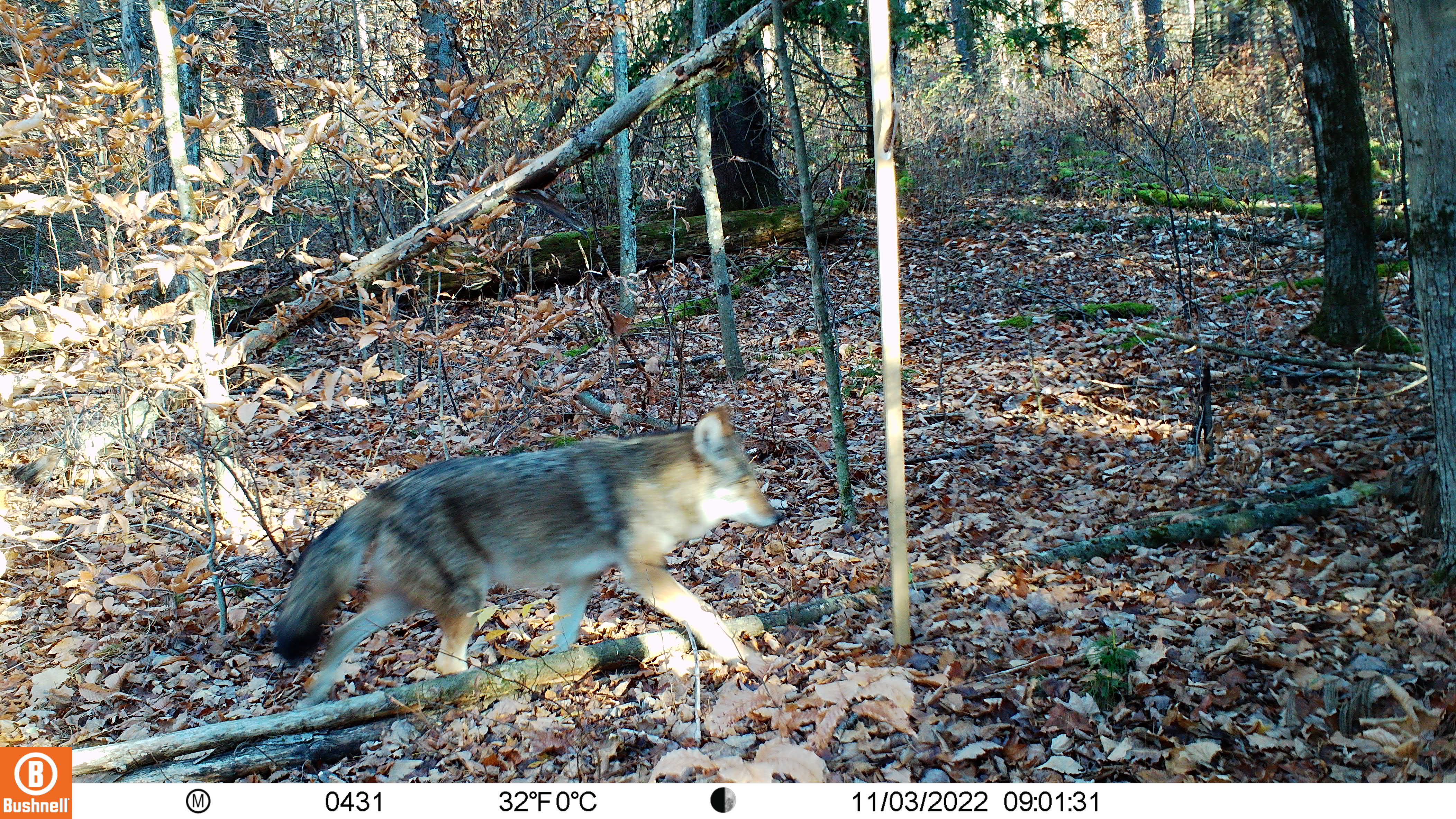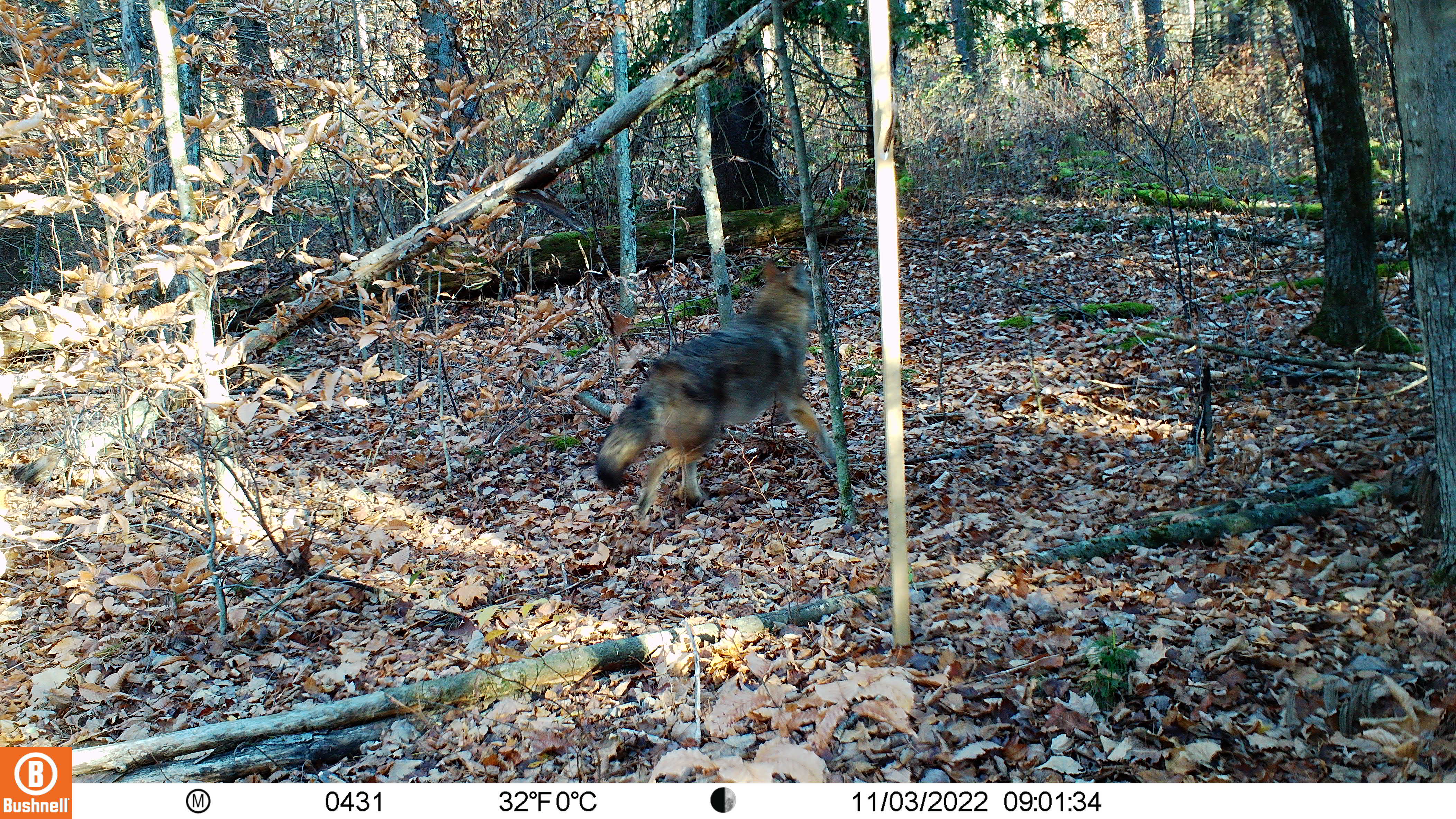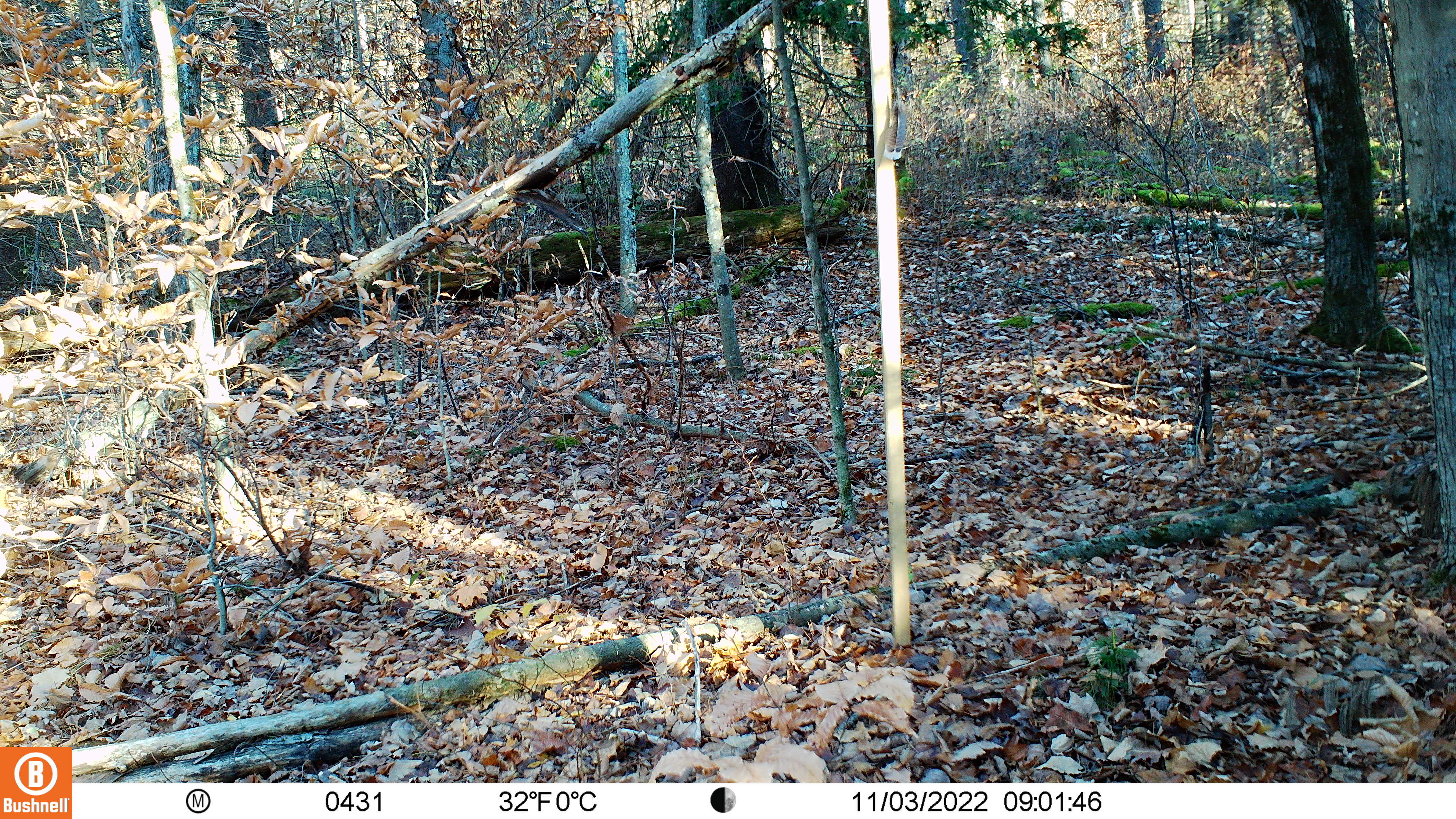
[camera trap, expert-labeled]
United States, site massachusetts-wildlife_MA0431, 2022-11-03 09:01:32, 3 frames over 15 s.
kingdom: Animalia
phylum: Chordata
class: Mammalia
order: Carnivora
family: Canidae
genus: Canis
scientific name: Canis latrans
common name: coyote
Coyote (Canis latrans).